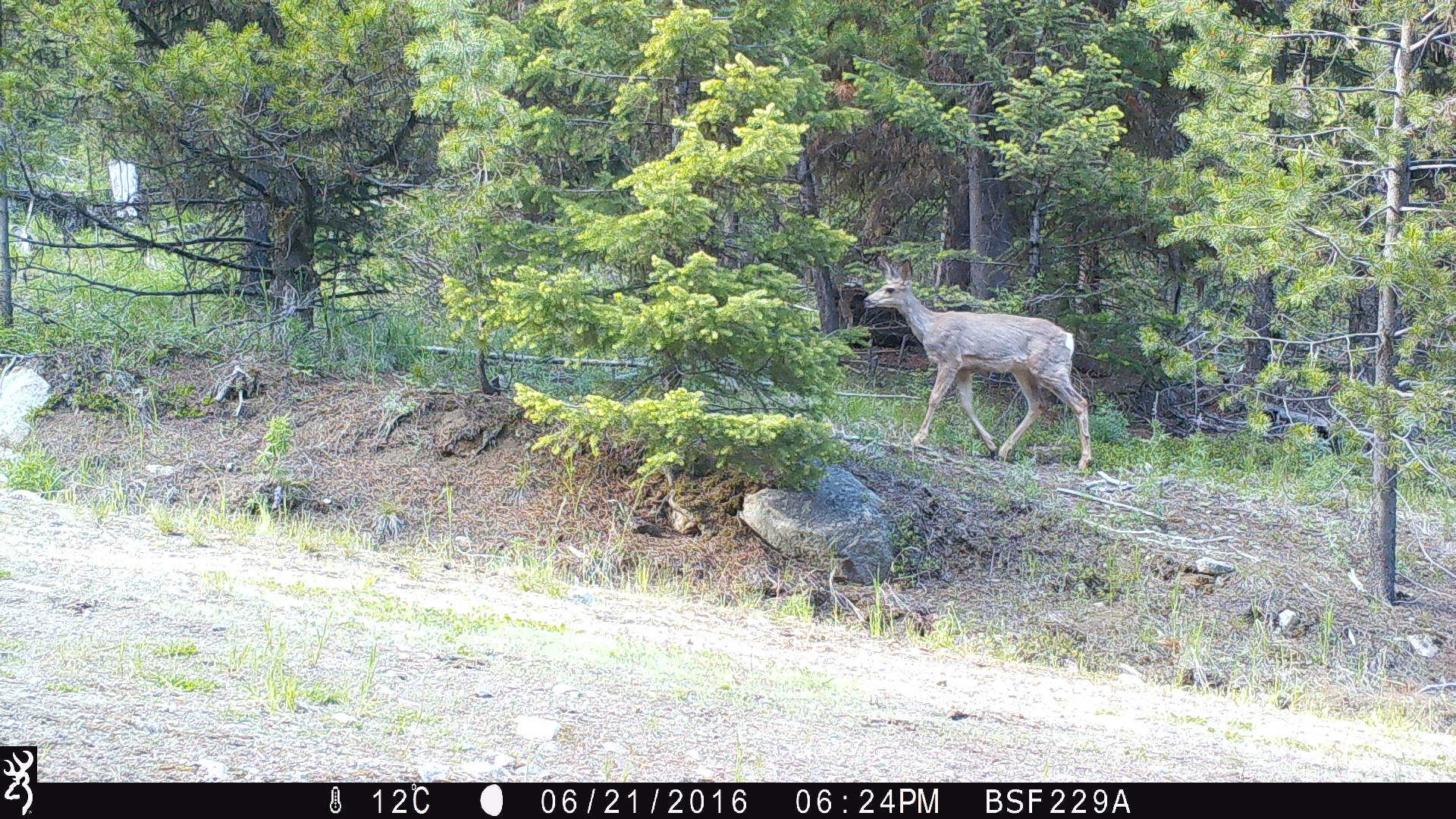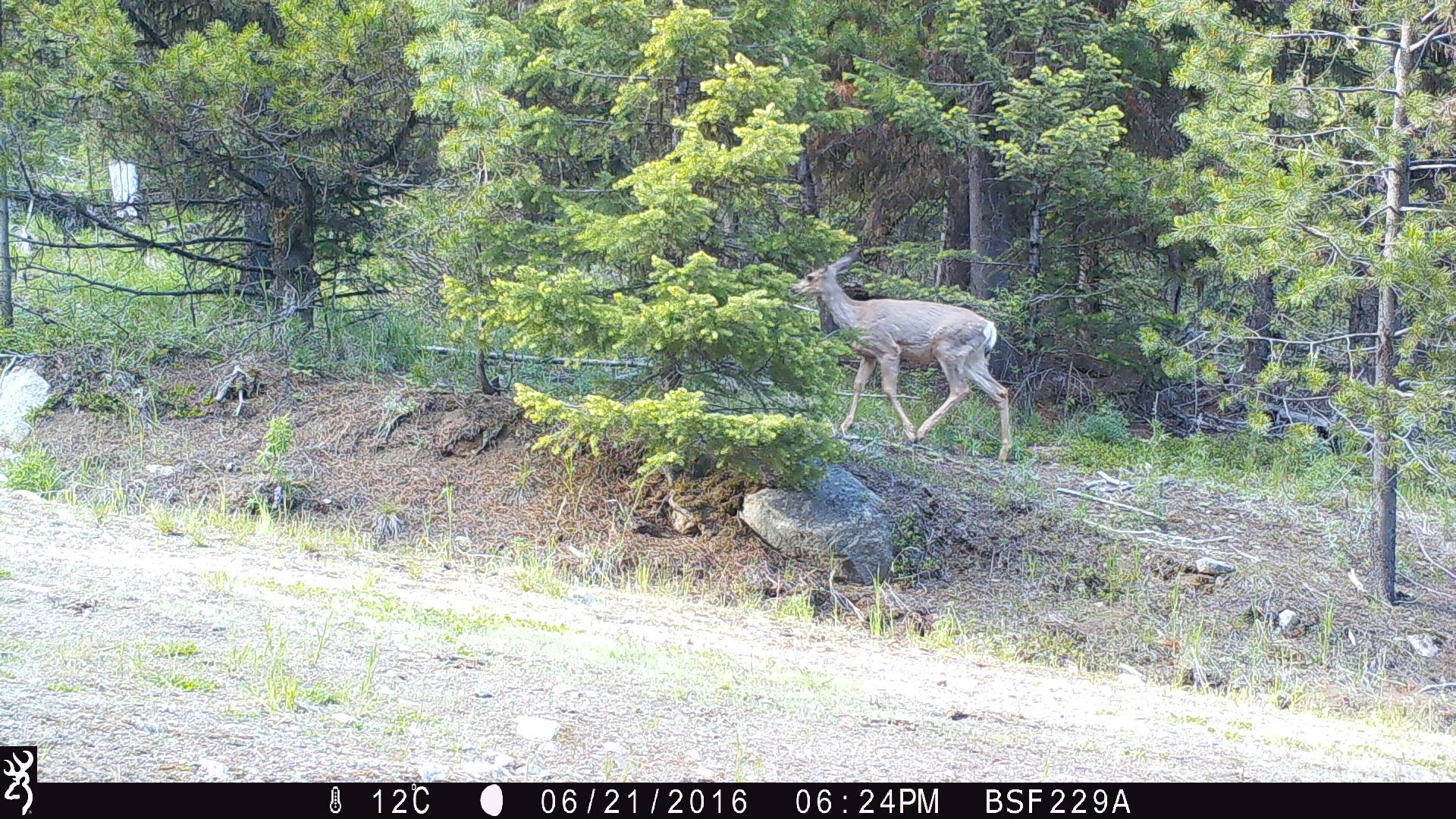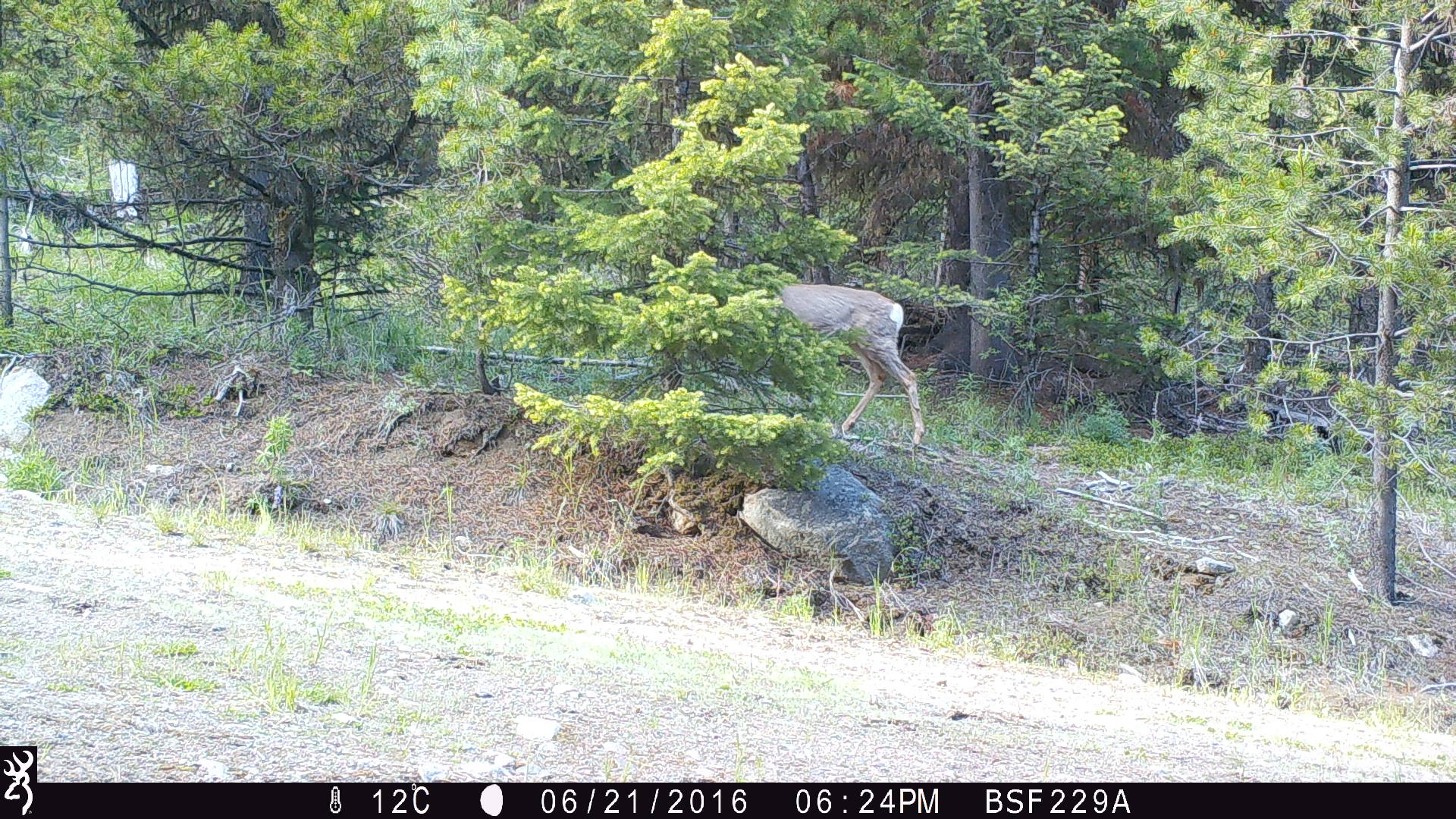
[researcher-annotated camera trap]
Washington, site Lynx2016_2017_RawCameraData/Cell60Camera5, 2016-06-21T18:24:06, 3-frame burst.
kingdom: Animalia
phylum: Chordata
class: Mammalia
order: Artiodactyla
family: Cervidae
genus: Odocoileus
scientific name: Odocoileus hemionus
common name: mule deer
Odocoileus hemionus (mule deer). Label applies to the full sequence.